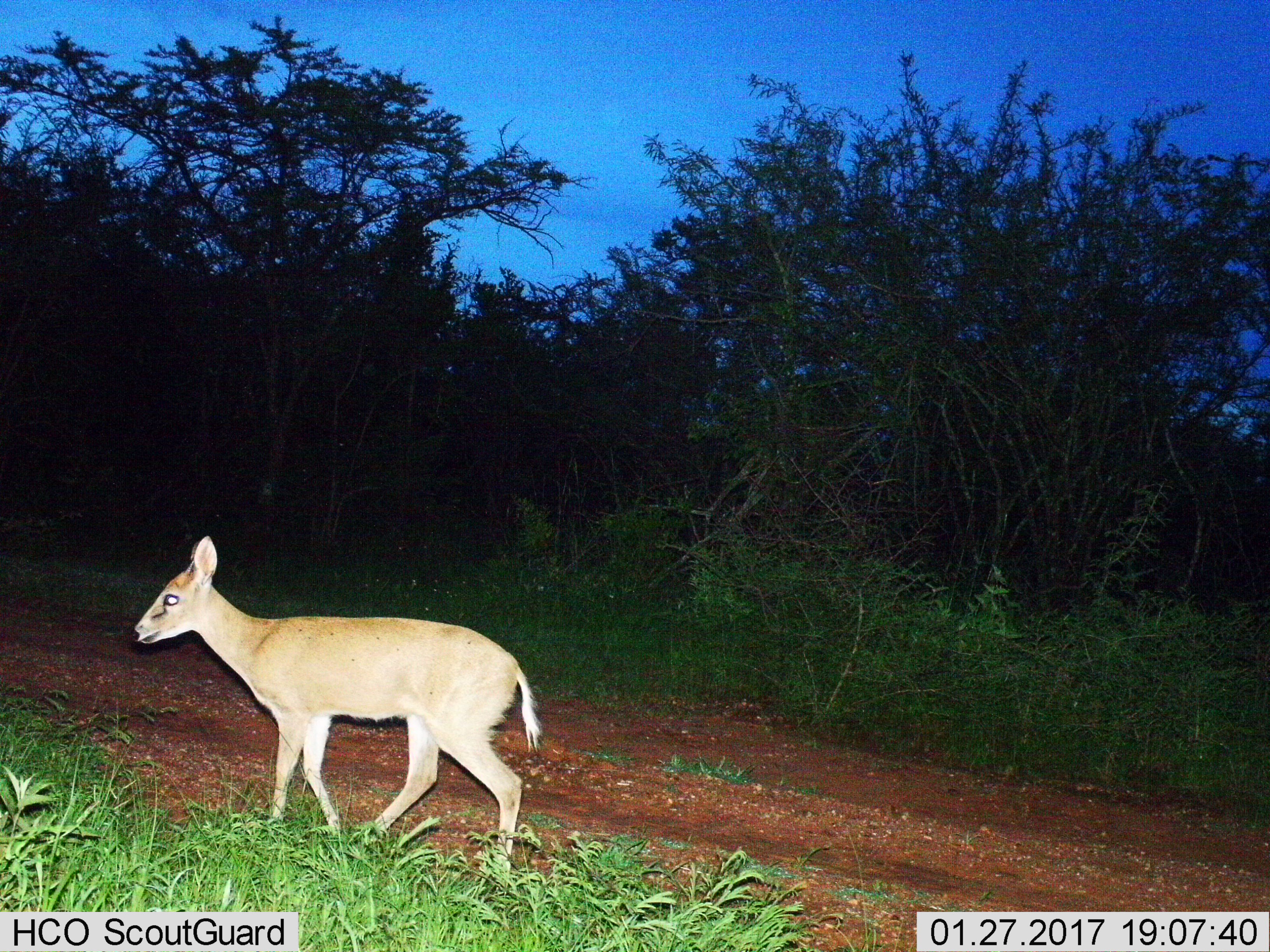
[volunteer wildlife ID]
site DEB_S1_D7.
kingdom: Animalia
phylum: Chordata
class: Mammalia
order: Artiodactyla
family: Bovidae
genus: Sylvicapra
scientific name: Sylvicapra grimmia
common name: common duiker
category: duikercommongrey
Duikercommongrey (common duiker) (Sylvicapra grimmia), count 1. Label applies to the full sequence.